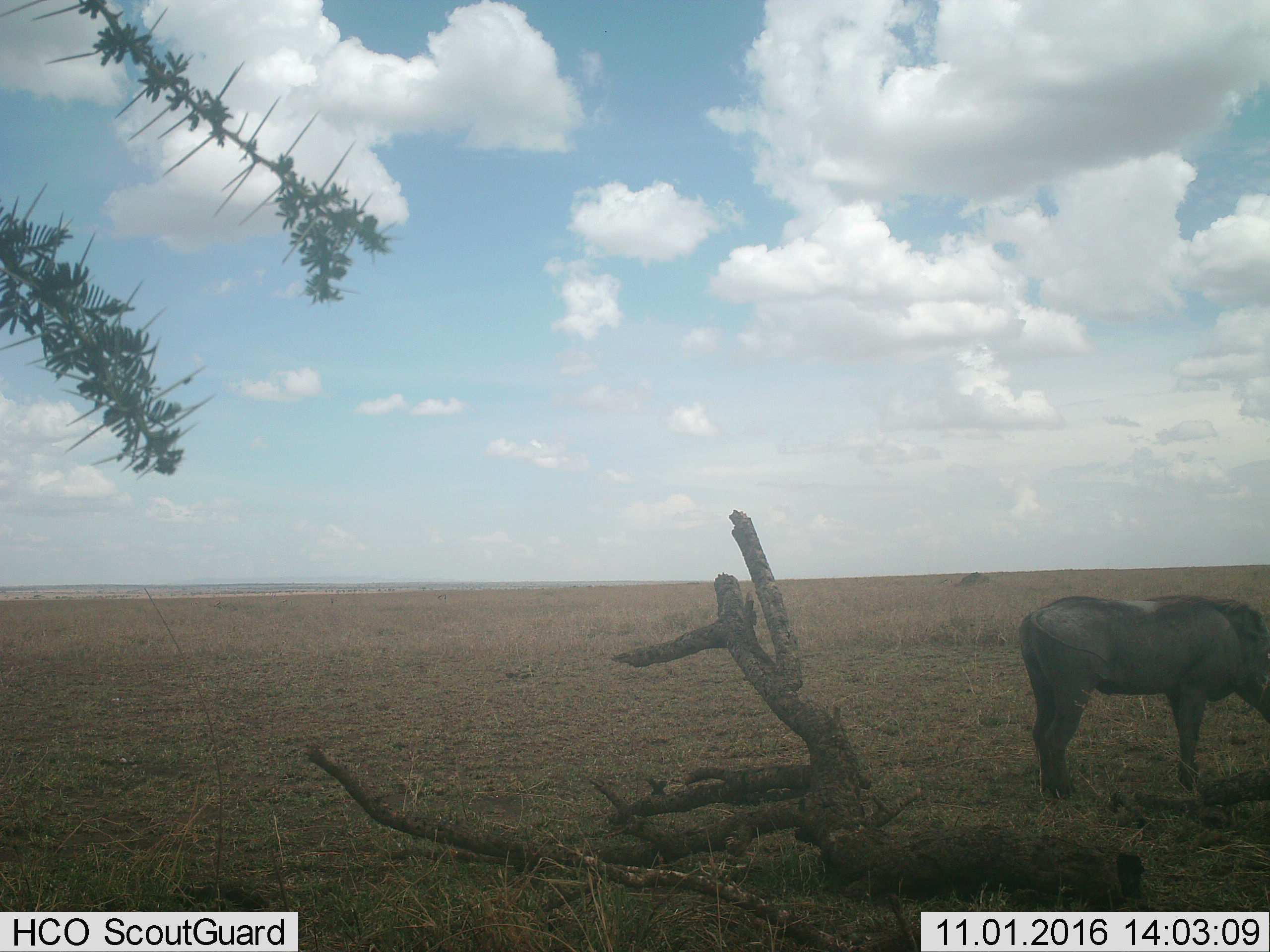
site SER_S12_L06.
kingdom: Animalia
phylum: Chordata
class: Mammalia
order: Artiodactyla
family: Suidae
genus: Phacochoerus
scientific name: Phacochoerus africanus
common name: warthog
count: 1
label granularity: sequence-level